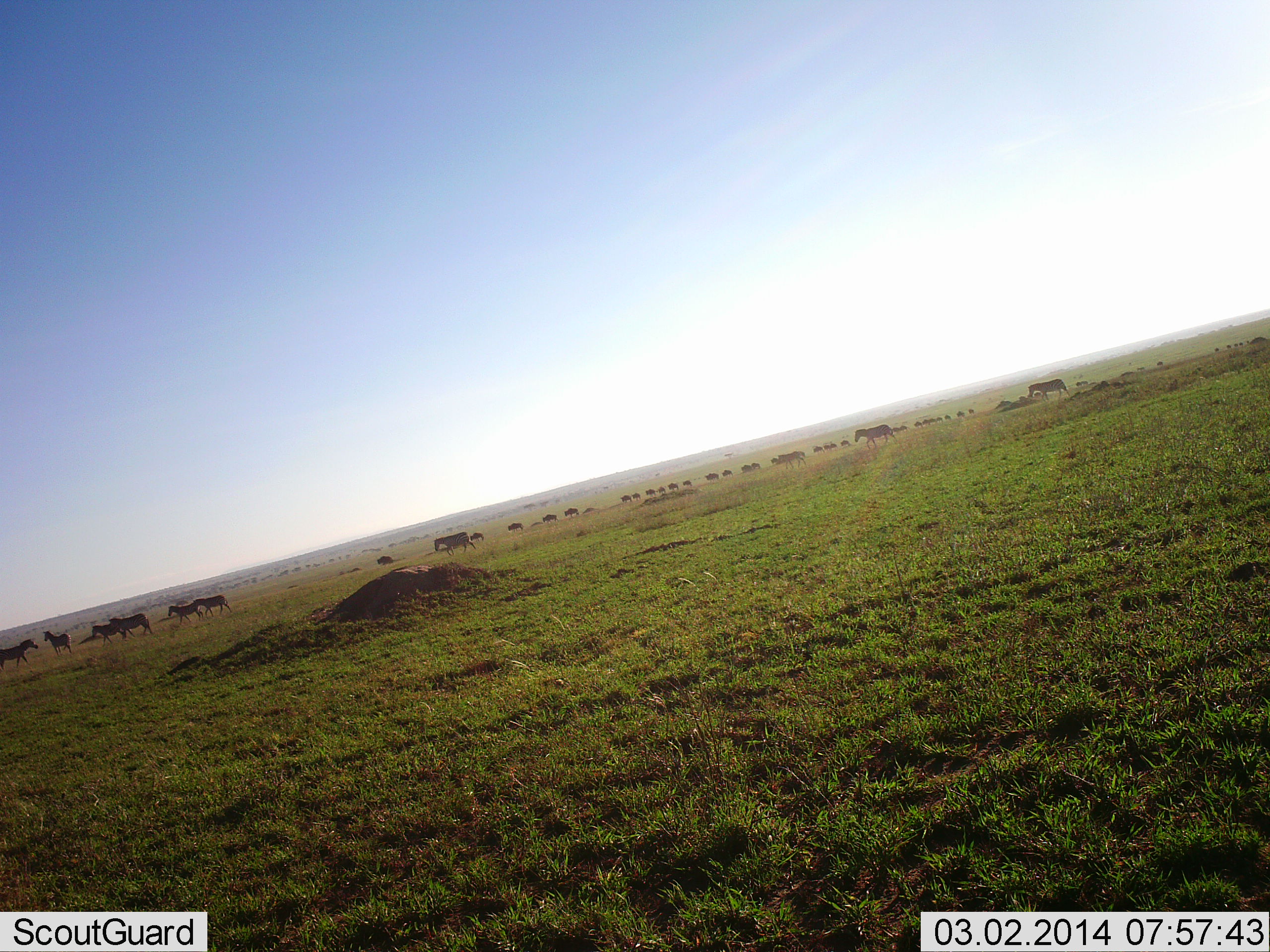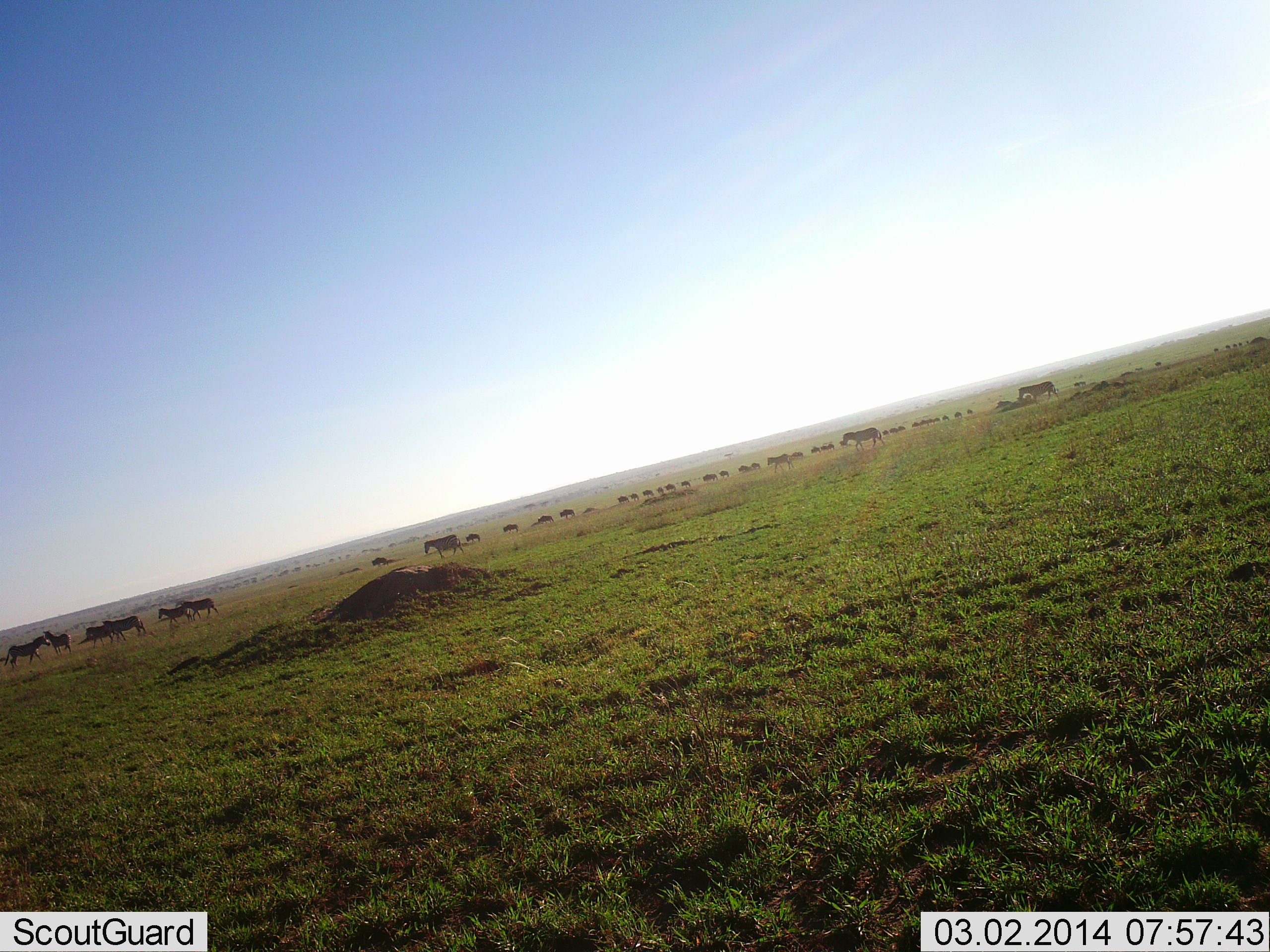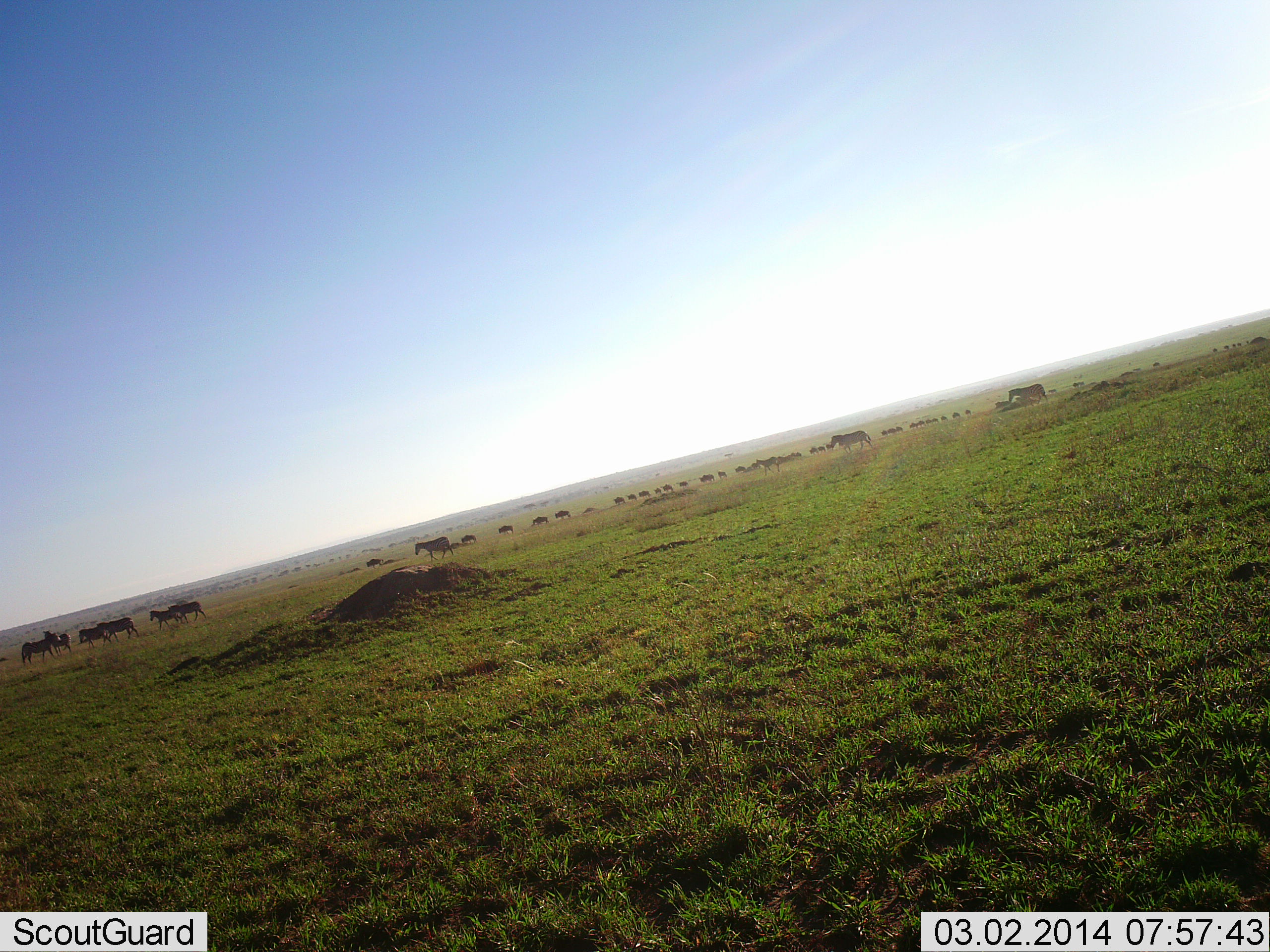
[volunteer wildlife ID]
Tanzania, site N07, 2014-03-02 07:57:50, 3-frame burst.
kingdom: Animalia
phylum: Chordata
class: Mammalia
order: Perissodactyla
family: Equidae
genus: Equus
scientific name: Equus quagga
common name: plains zebra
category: zebra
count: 51+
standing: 10%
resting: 10%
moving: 100%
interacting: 0%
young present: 0%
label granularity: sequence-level